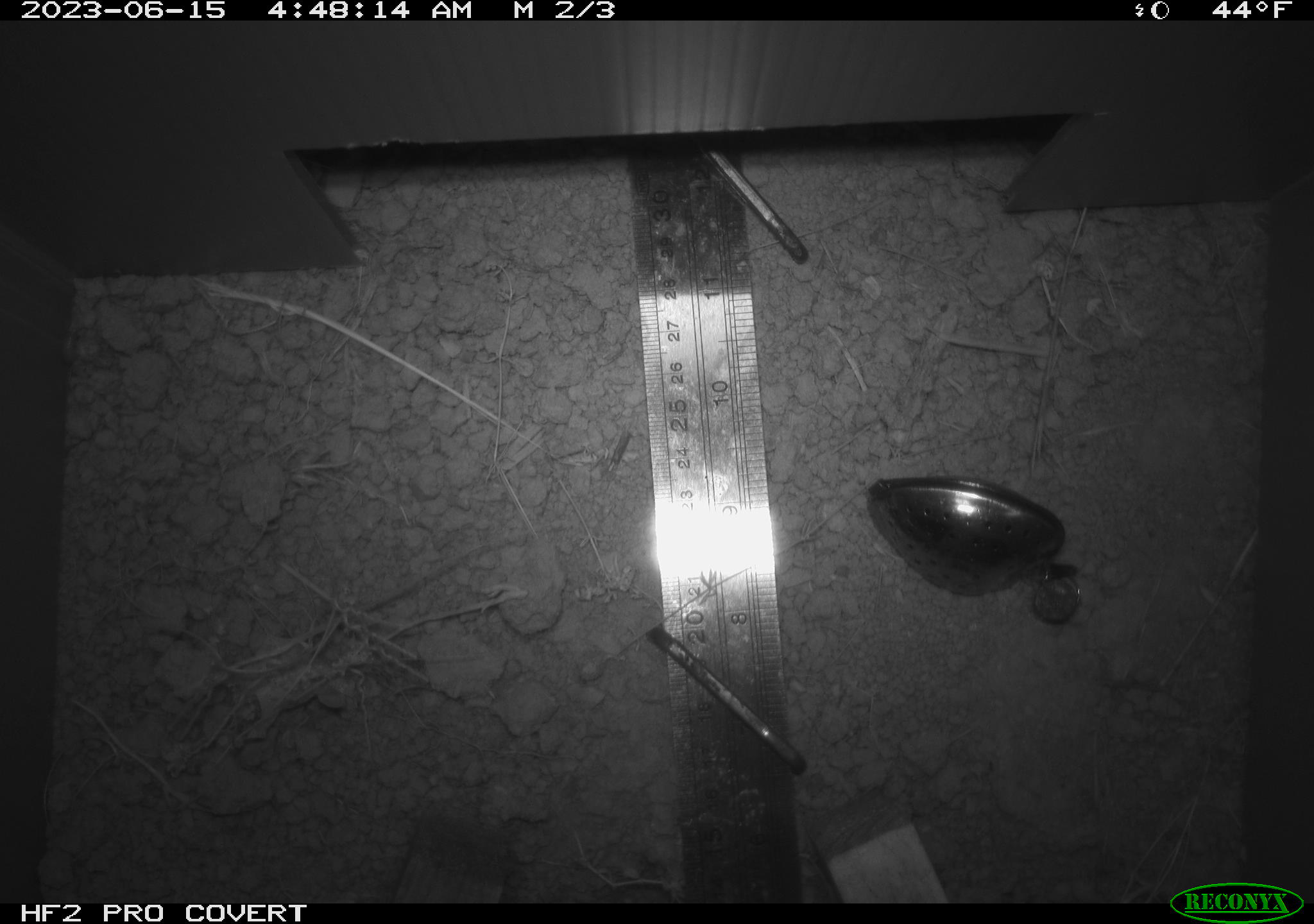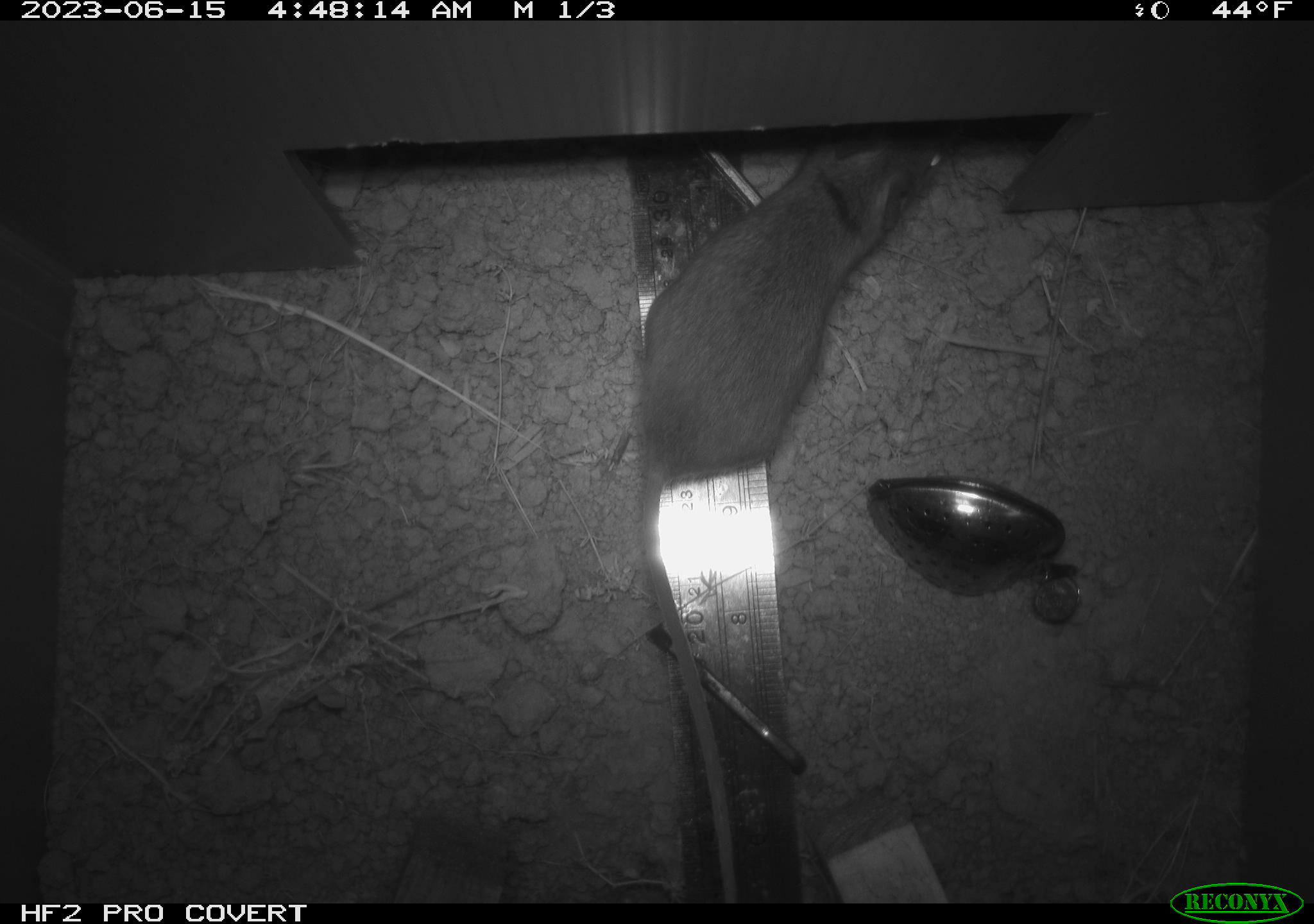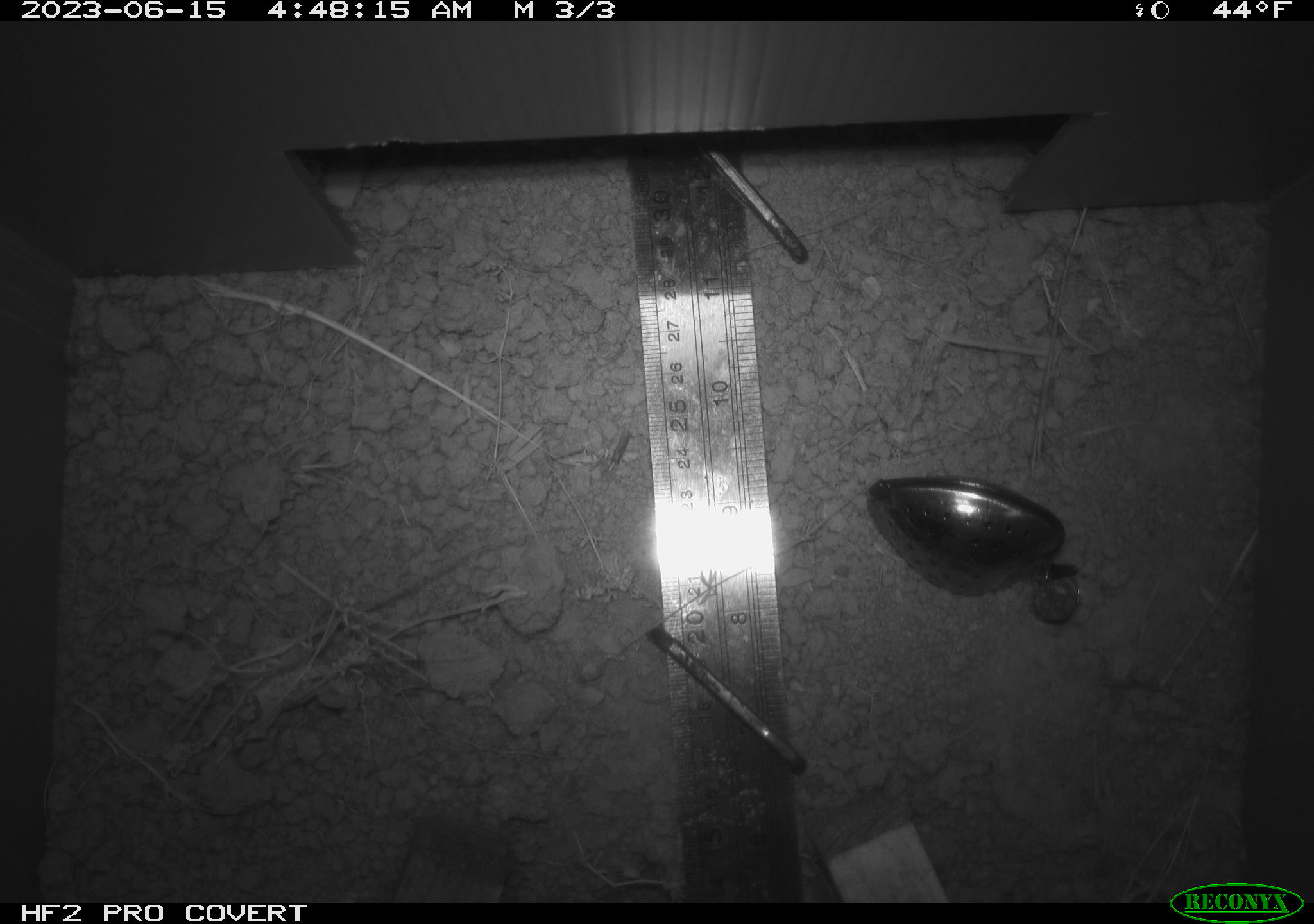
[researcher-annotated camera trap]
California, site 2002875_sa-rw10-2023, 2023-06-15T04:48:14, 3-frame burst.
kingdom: Animalia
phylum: Chordata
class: Mammalia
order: Rodentia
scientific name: Rodentia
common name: rodent